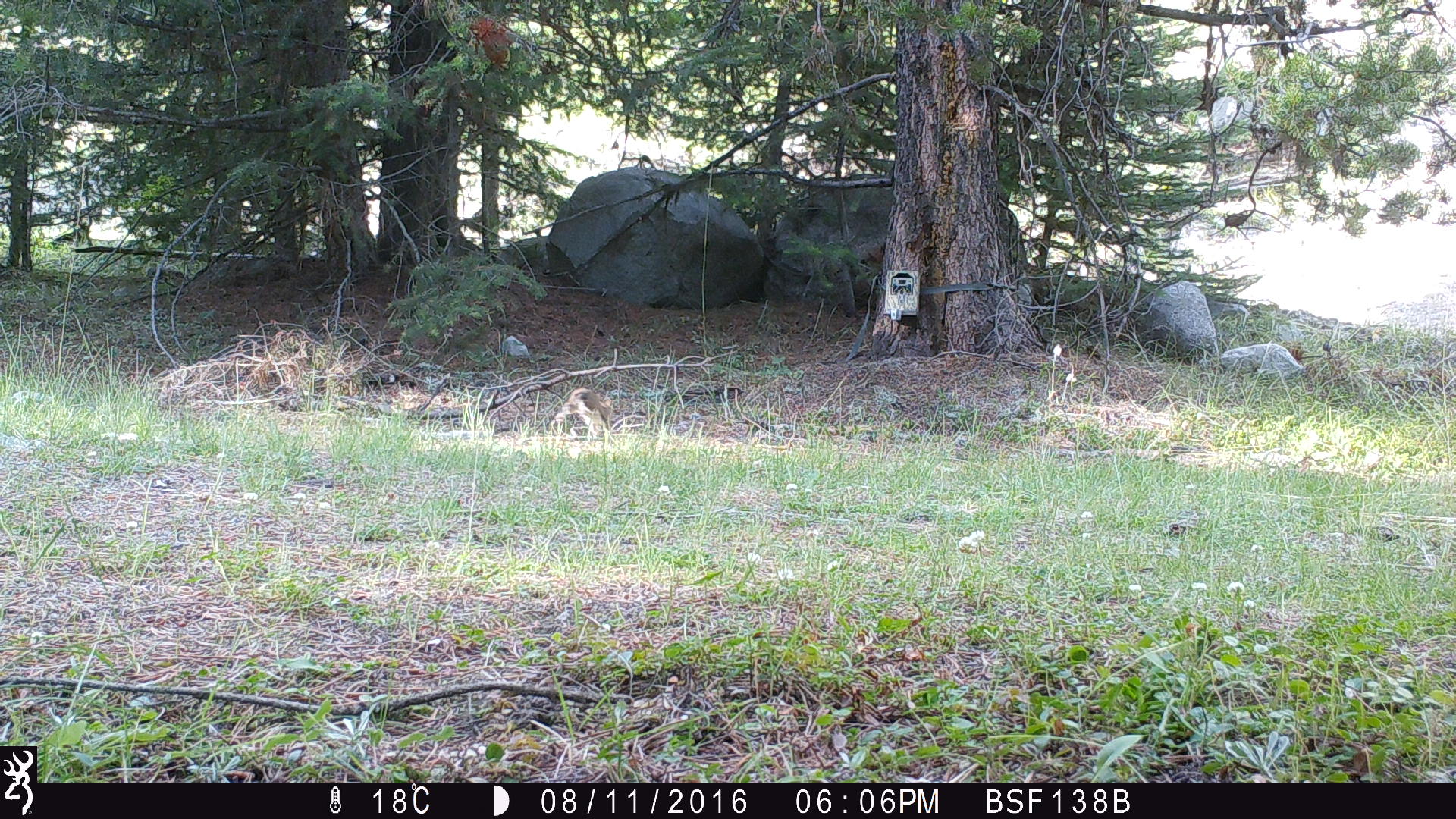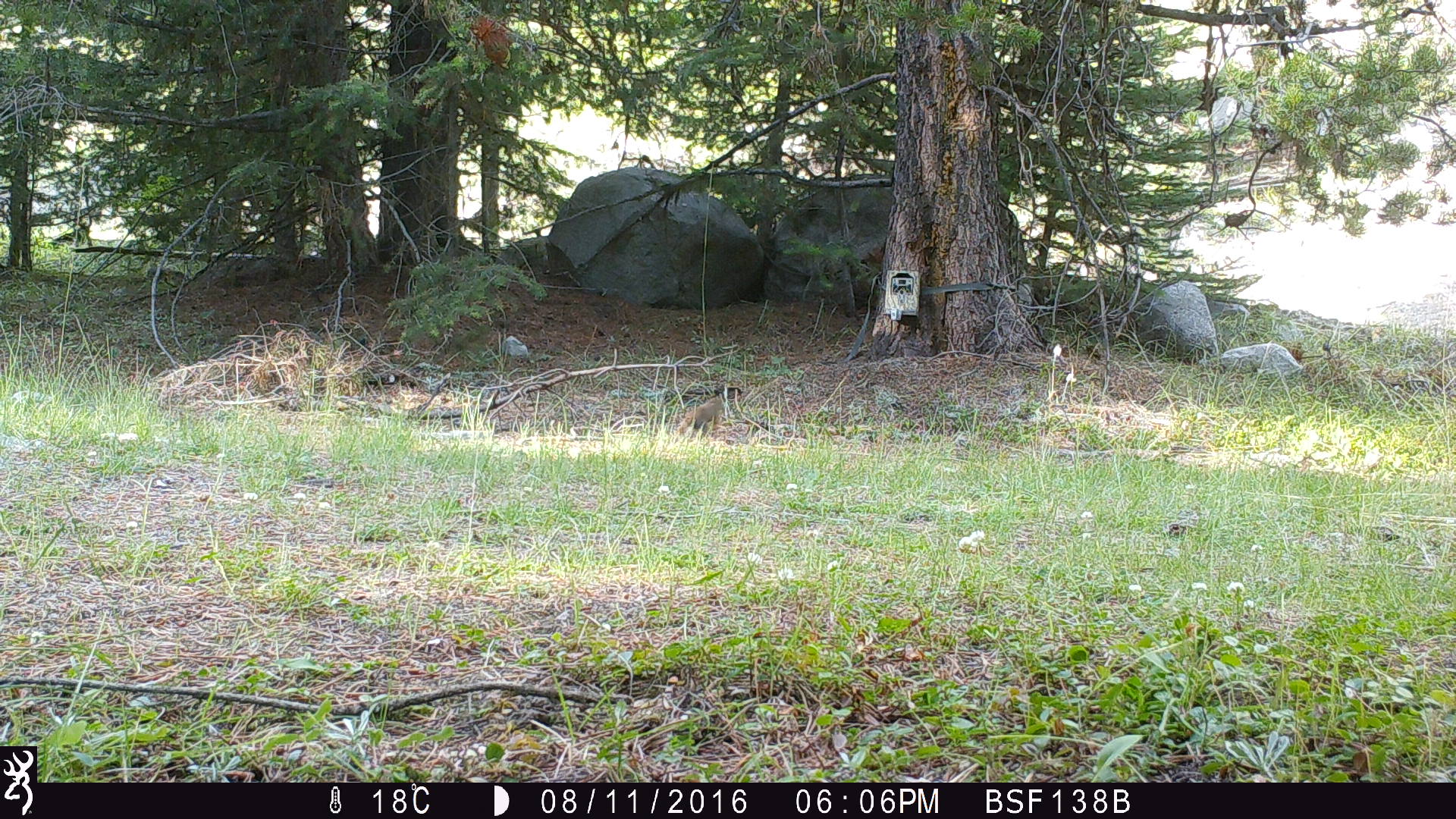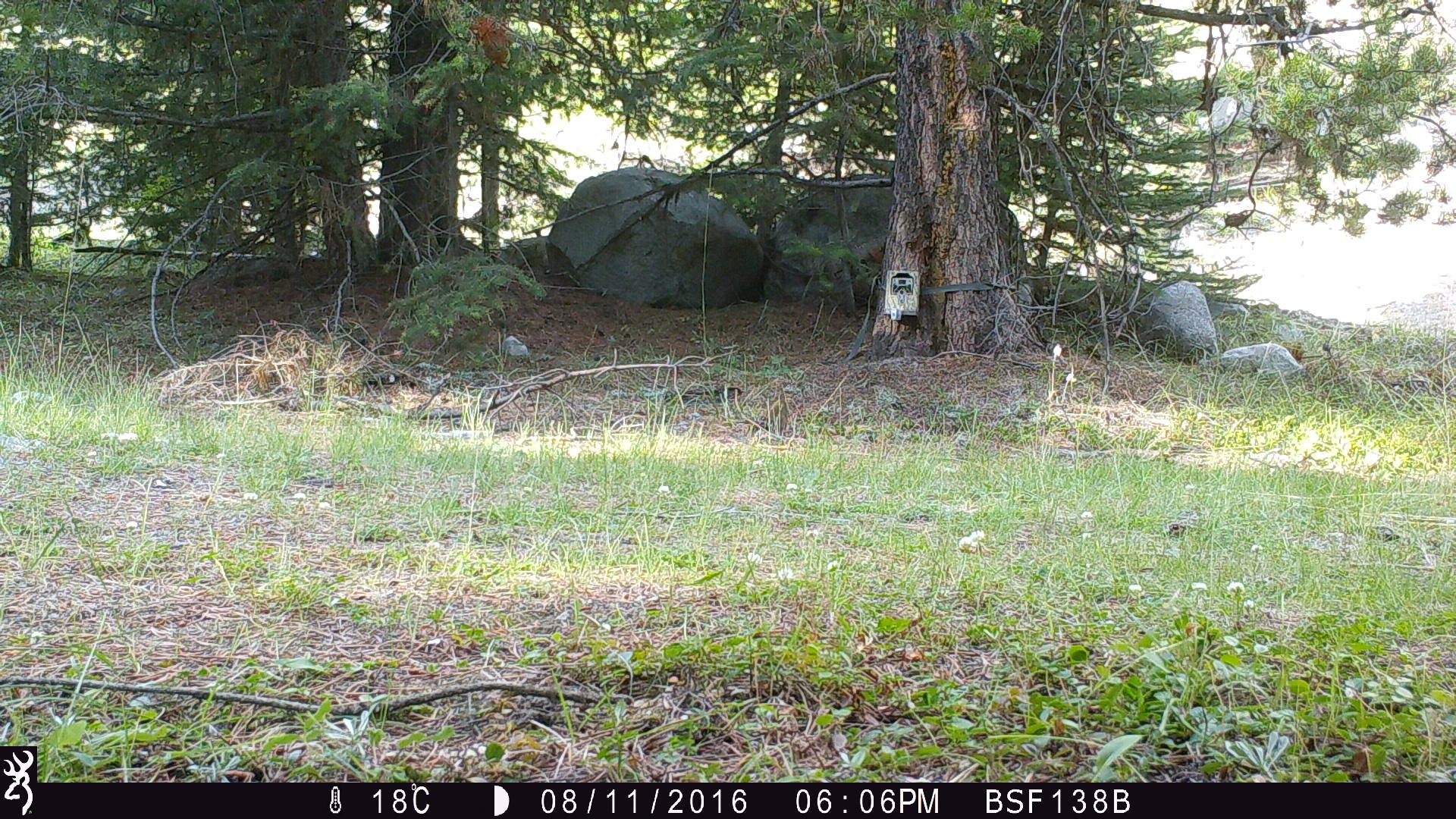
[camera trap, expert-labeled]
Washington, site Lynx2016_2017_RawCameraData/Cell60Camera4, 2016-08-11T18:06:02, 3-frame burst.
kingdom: Animalia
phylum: Chordata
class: Mammalia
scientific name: Mammalia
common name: small mammal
Small mammal (Mammalia). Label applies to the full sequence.